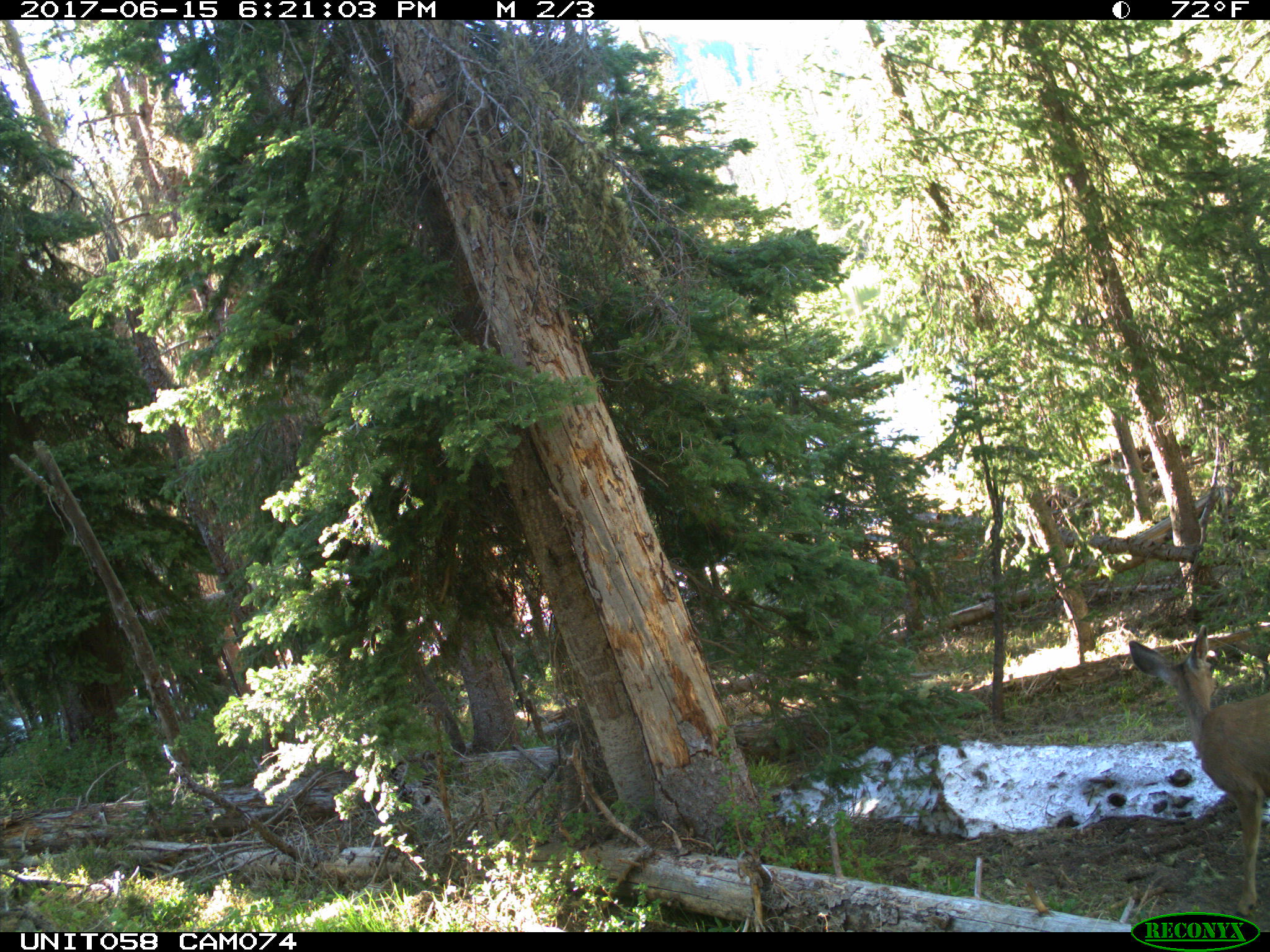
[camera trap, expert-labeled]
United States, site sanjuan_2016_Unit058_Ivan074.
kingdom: Animalia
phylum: Chordata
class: Mammalia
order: Artiodactyla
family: Cervidae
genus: Odocoileus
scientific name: Odocoileus hemionus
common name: mule deer